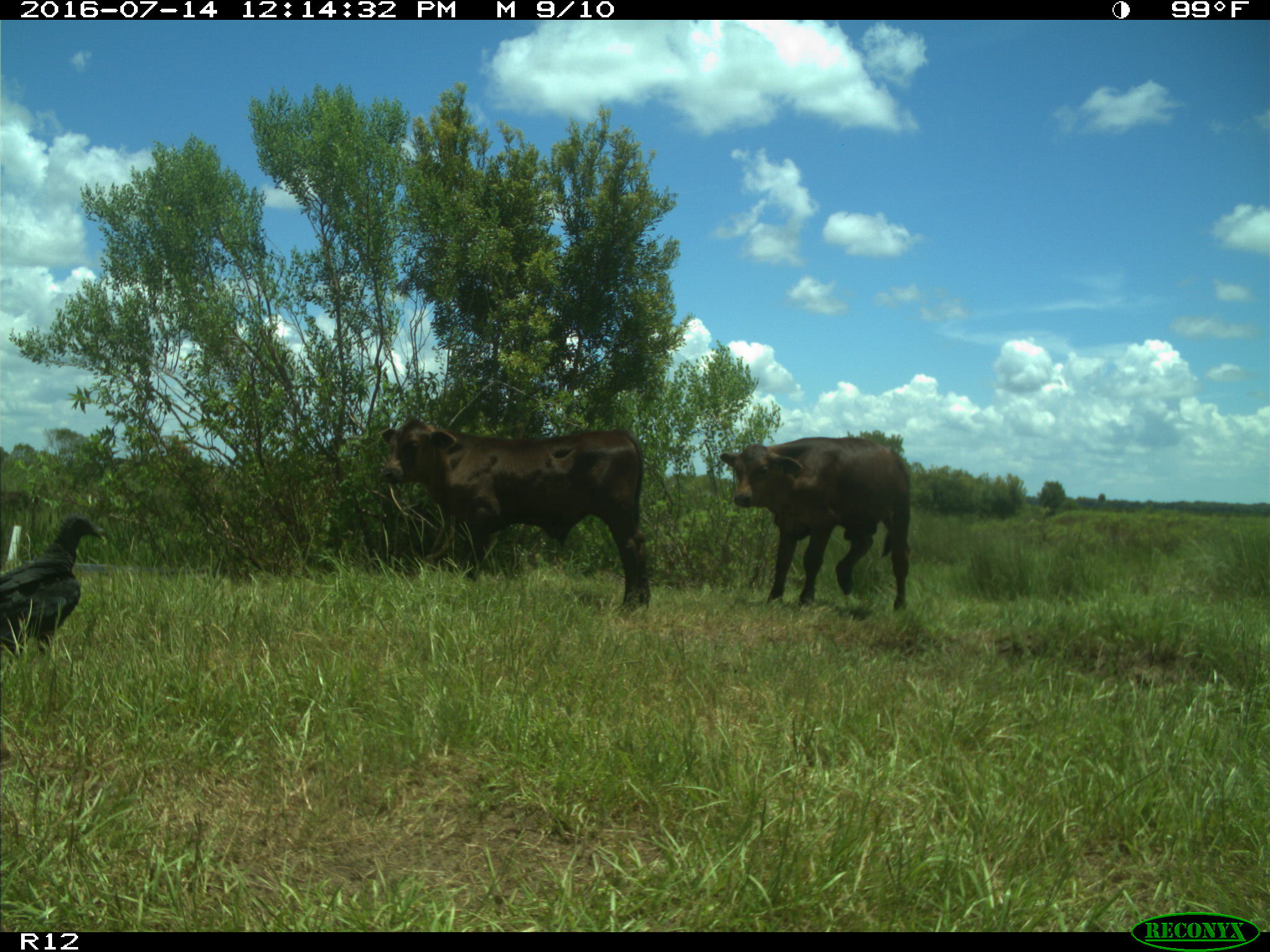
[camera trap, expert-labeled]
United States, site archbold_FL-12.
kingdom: Animalia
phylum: Chordata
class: Mammalia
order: Artiodactyla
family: Bovidae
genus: Bos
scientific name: Bos taurus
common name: domestic cow